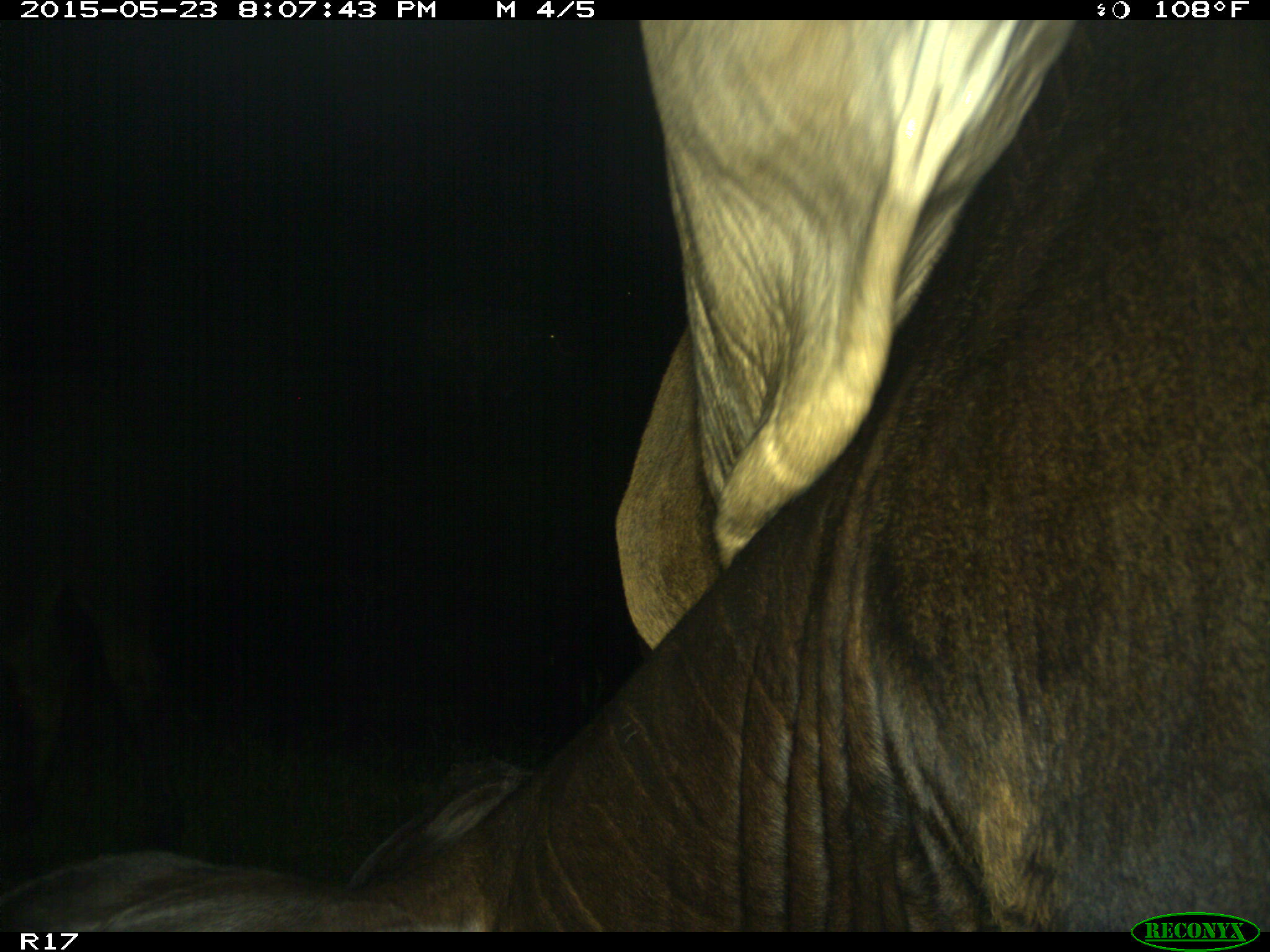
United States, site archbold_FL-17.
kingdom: Animalia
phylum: Chordata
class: Mammalia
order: Artiodactyla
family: Bovidae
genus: Bos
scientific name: Bos taurus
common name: domestic cow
Bos taurus (domestic cow).